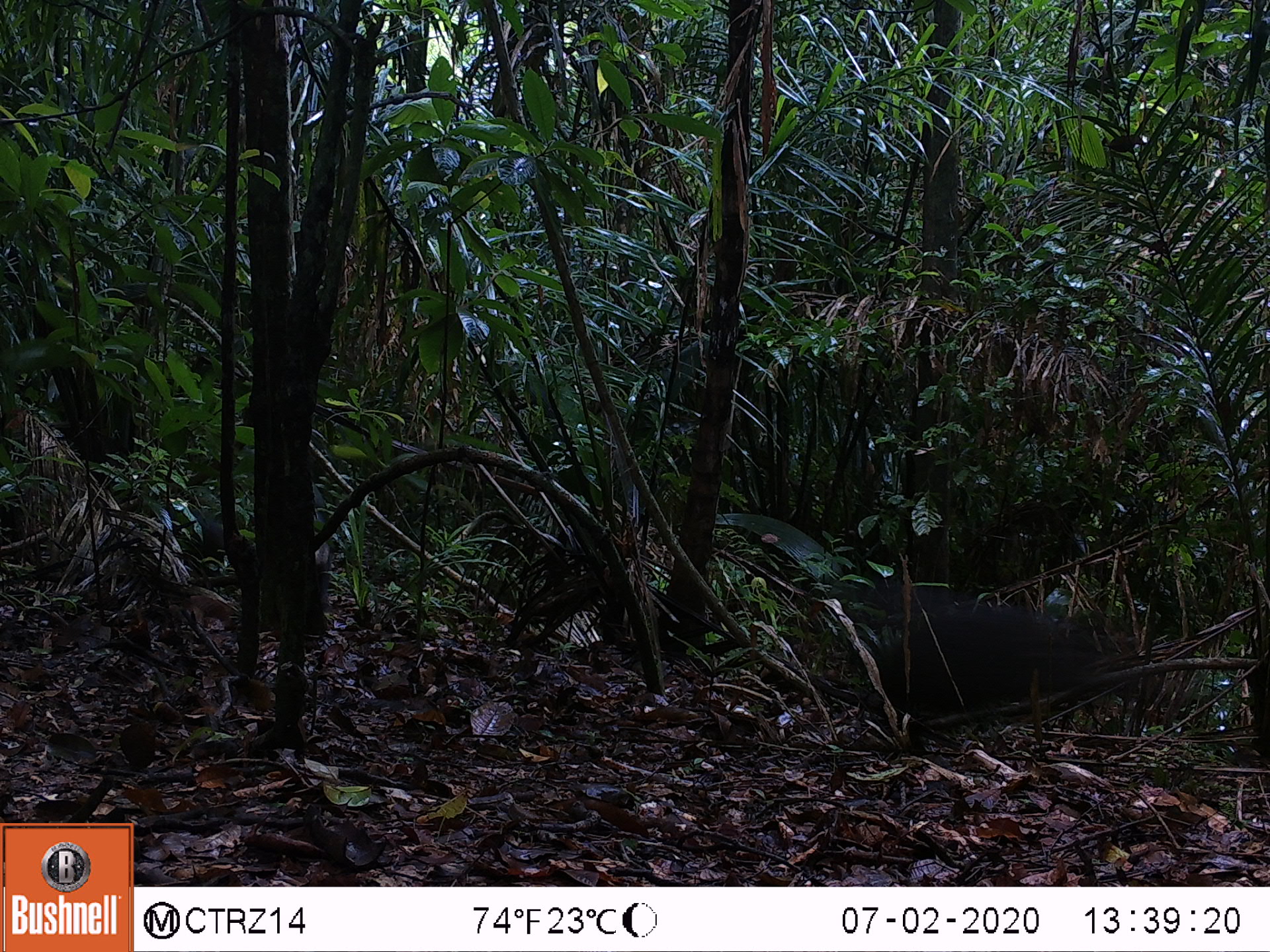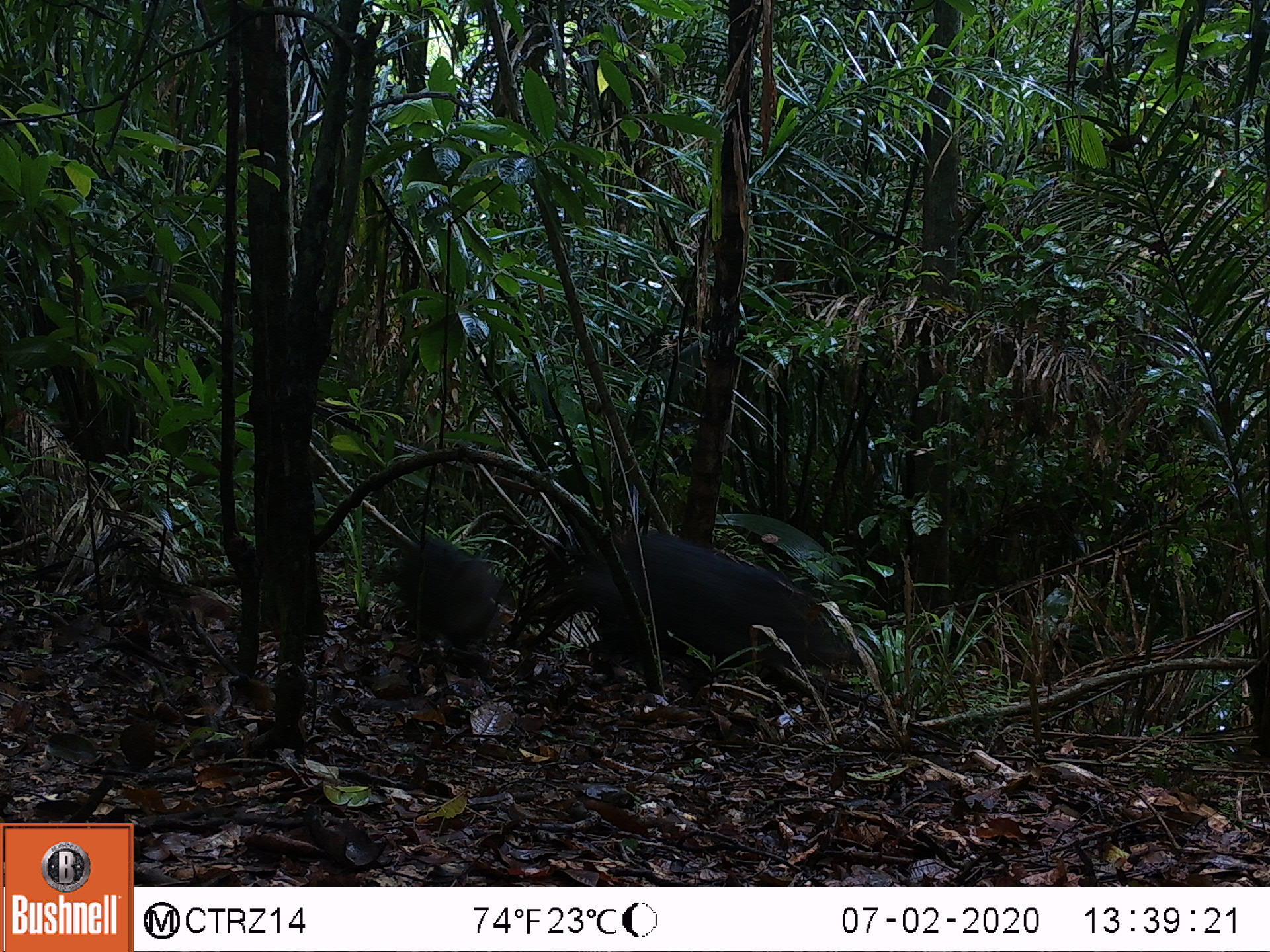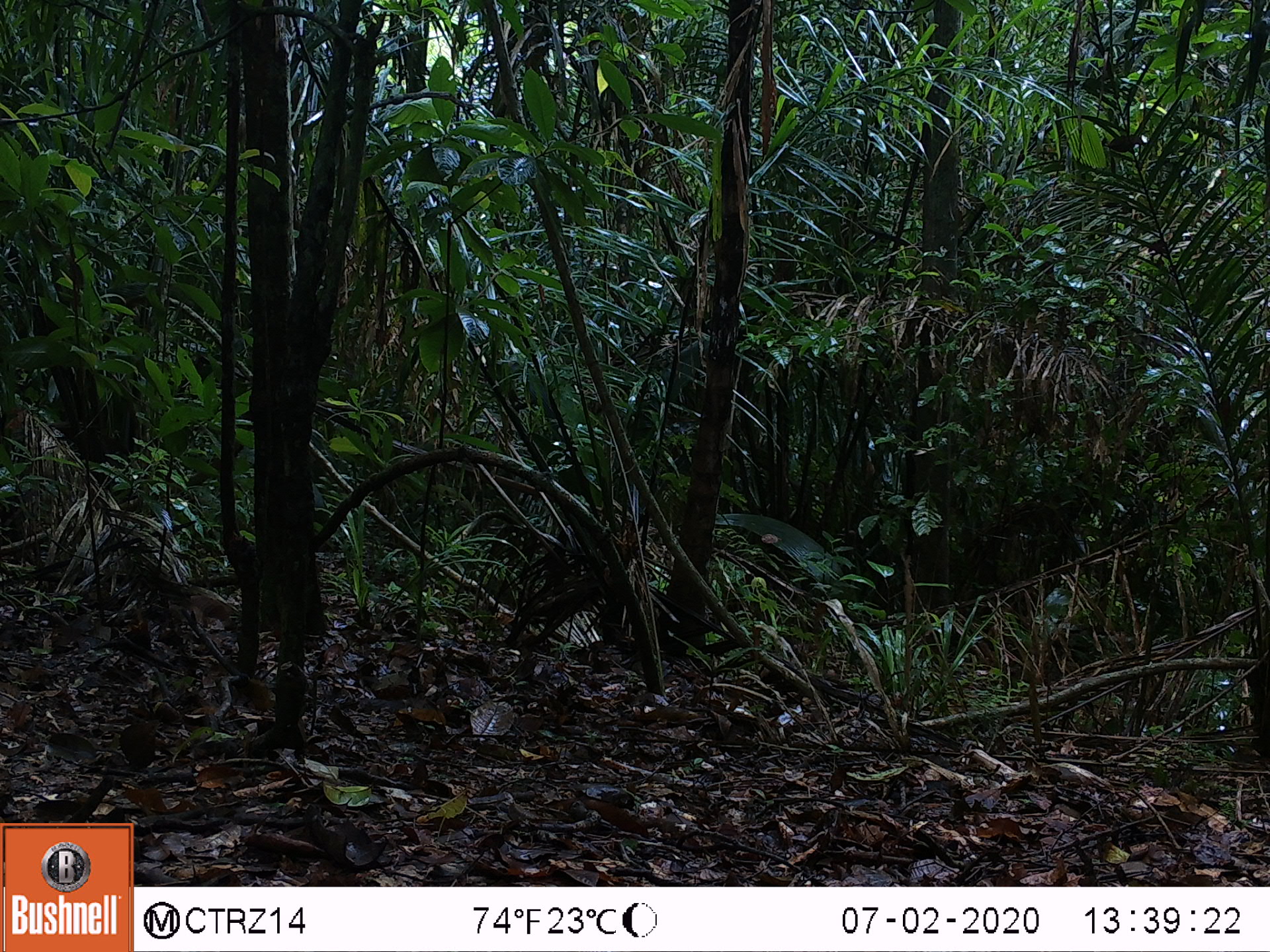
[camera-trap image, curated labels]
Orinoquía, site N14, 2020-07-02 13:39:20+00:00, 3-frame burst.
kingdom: Animalia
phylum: Chordata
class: Mammalia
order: Artiodactyla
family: Tayassuidae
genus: Pecari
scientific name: Pecari tajacu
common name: collared peccary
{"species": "collared peccary (Pecari tajacu)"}